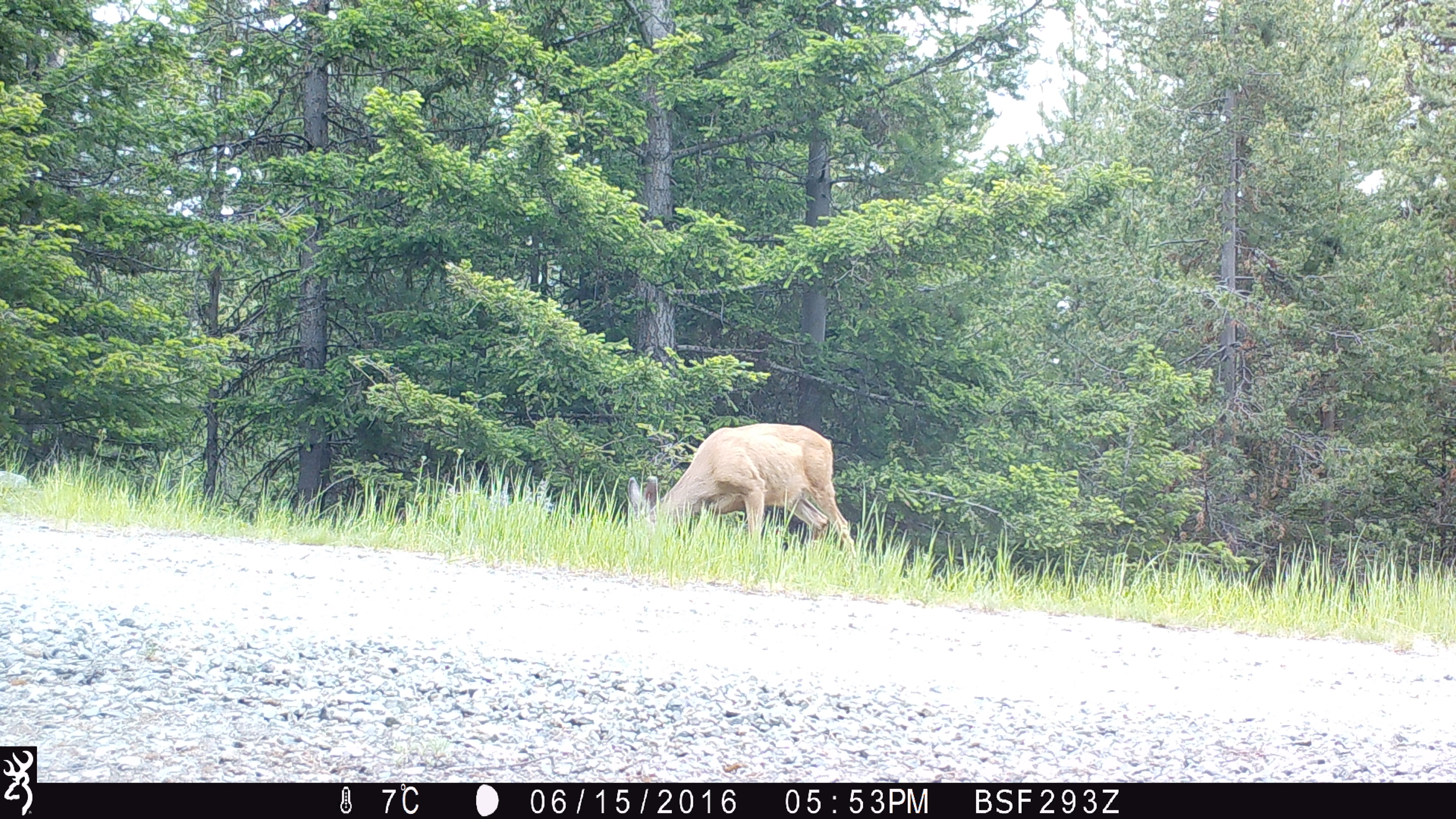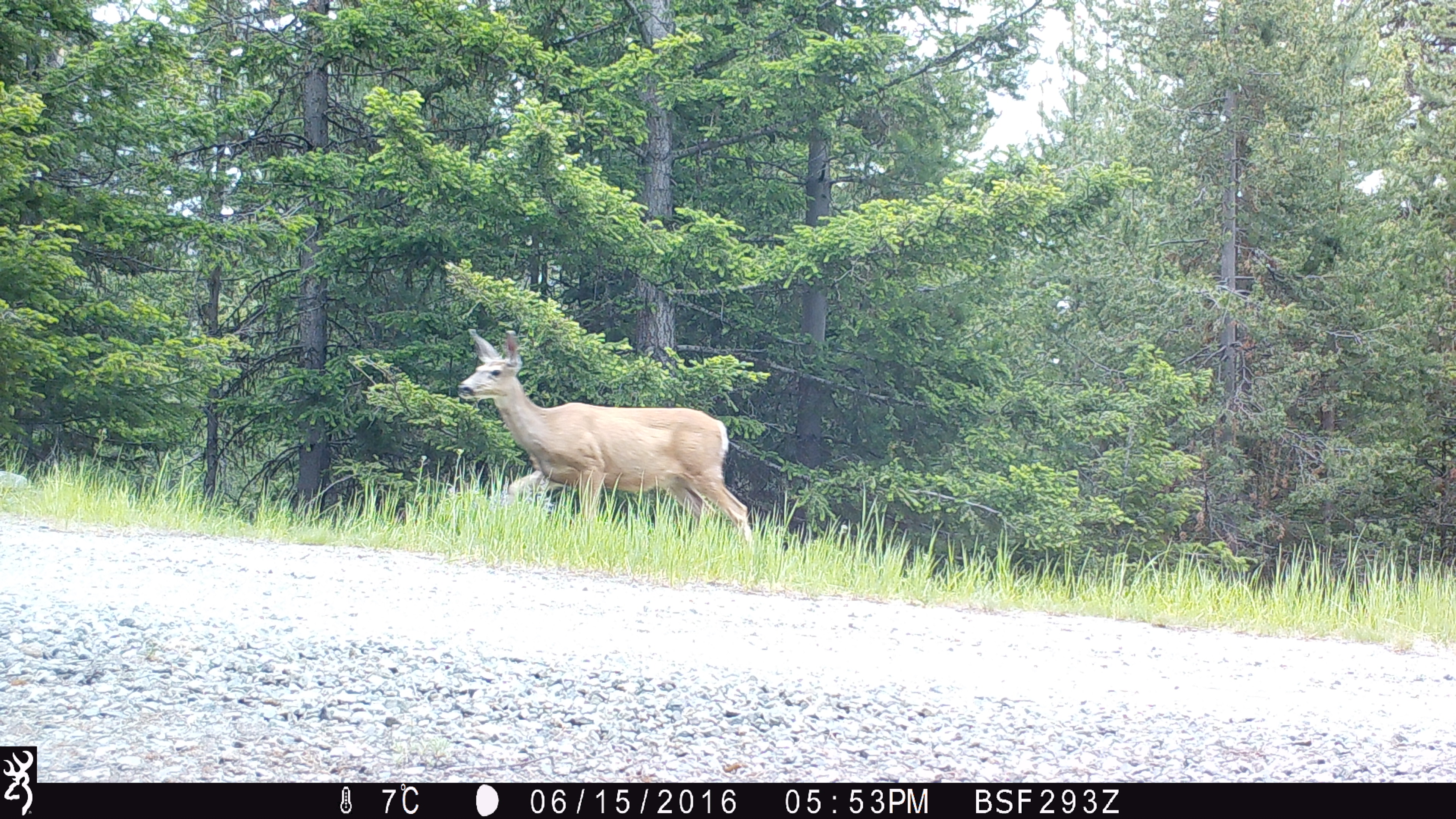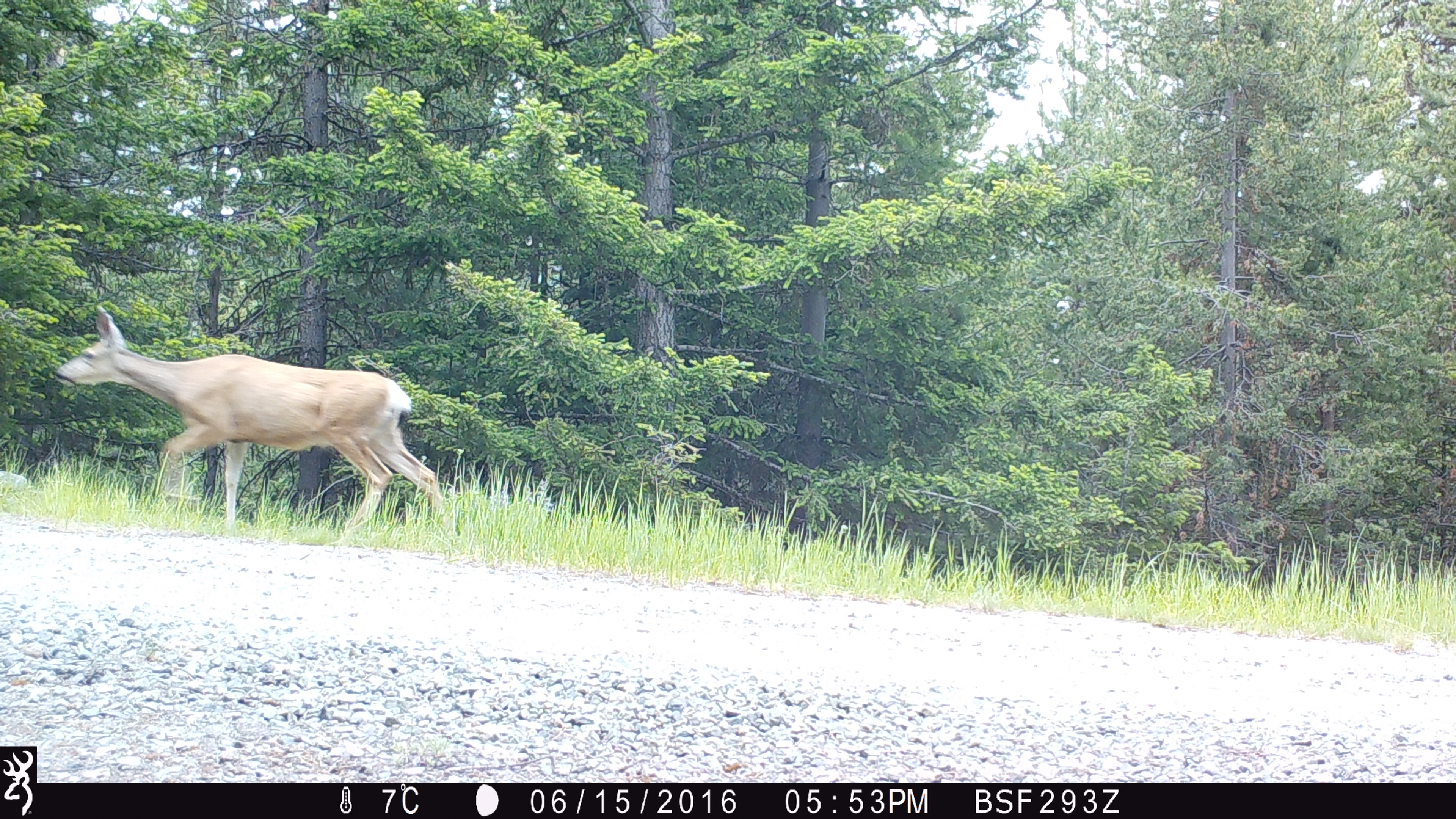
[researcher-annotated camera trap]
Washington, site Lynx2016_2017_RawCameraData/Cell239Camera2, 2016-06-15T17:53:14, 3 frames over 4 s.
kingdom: Animalia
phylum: Chordata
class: Mammalia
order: Artiodactyla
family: Cervidae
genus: Odocoileus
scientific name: Odocoileus hemionus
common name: mule deer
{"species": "Odocoileus hemionus (mule deer)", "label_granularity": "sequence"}